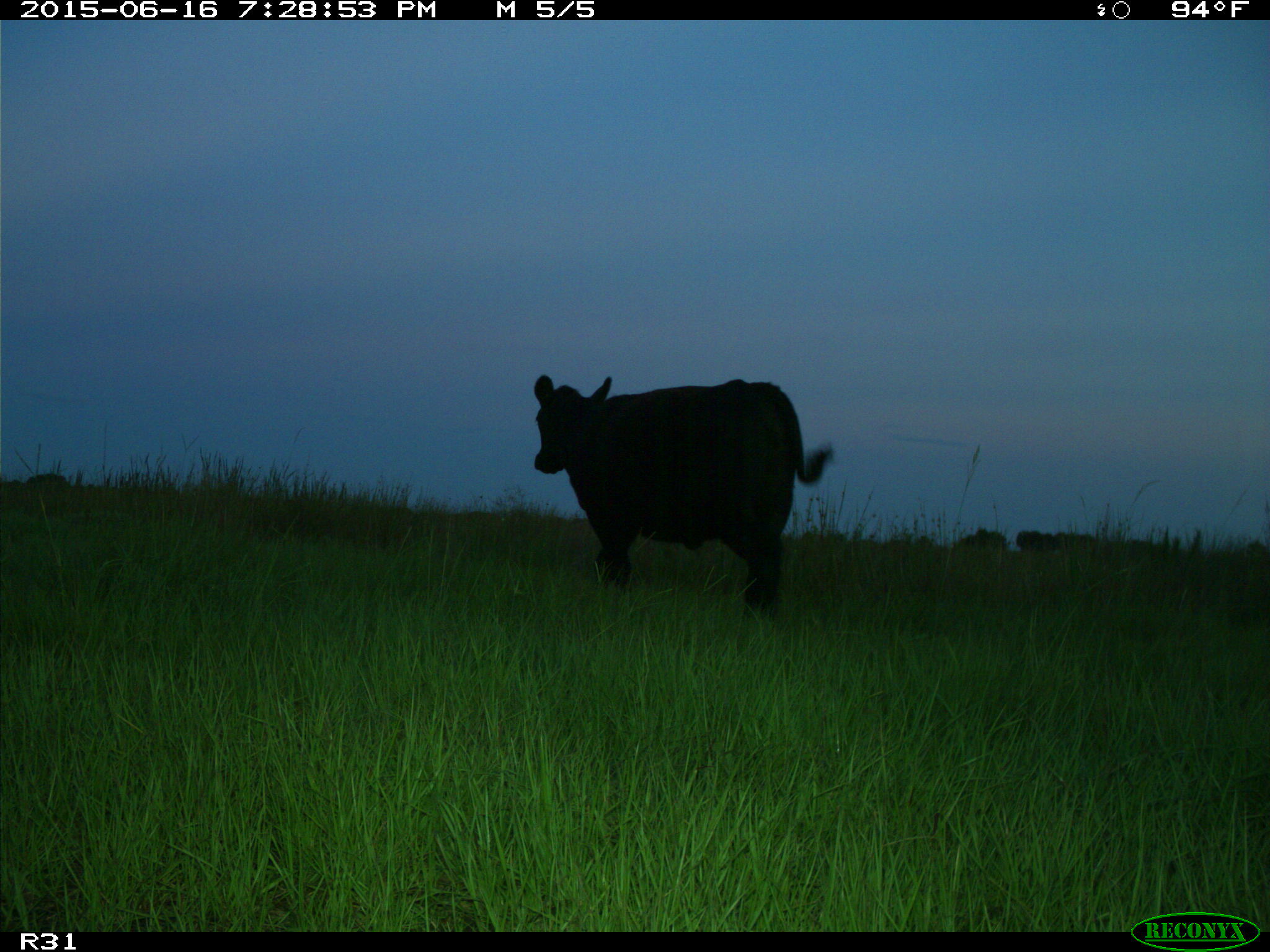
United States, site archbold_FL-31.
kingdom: Animalia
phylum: Chordata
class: Mammalia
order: Artiodactyla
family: Bovidae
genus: Bos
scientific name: Bos taurus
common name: domestic cow